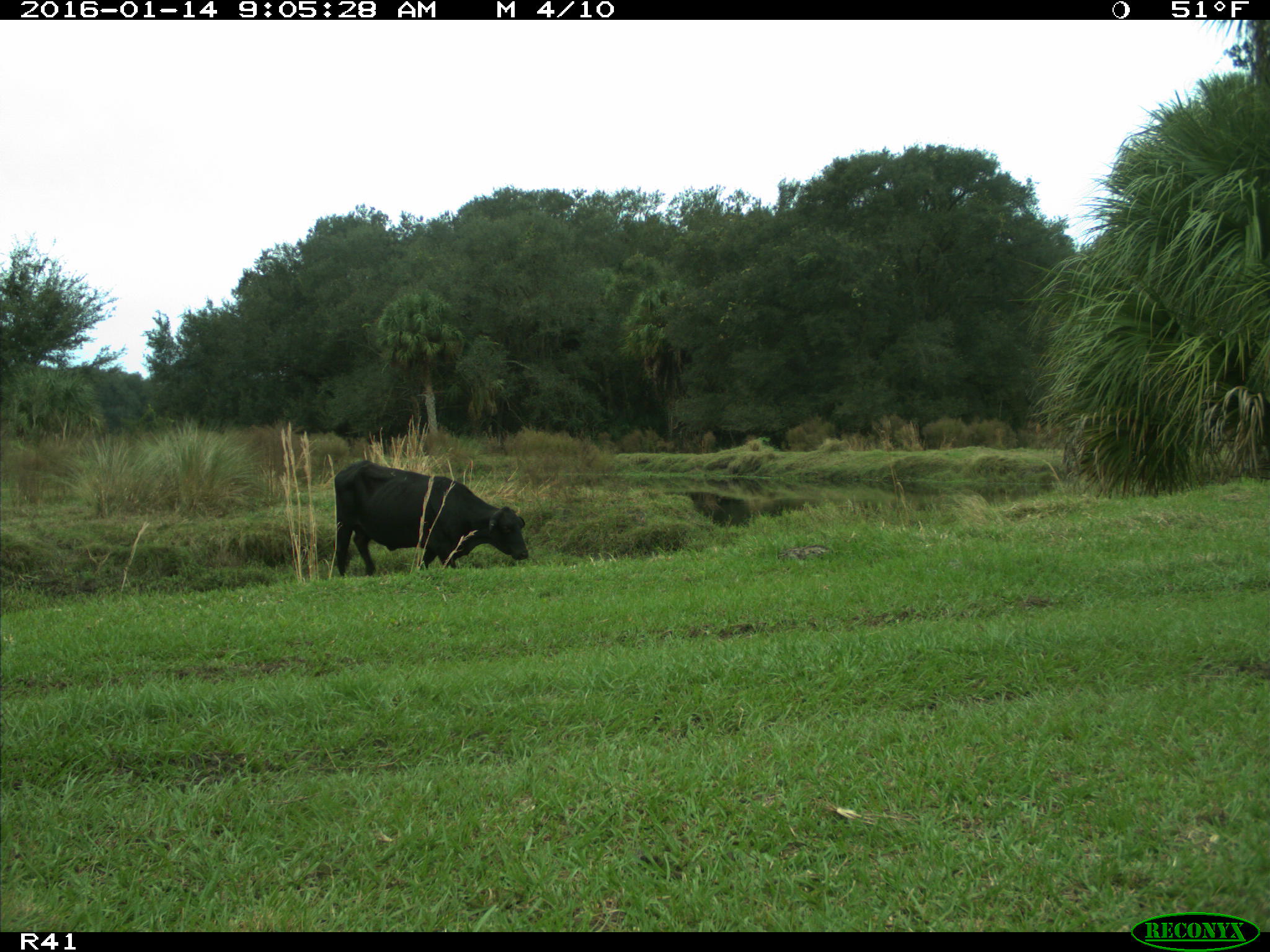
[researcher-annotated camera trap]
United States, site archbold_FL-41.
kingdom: Animalia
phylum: Chordata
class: Mammalia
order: Artiodactyla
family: Bovidae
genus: Bos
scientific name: Bos taurus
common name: domestic cow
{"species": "Bos taurus (domestic cow)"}